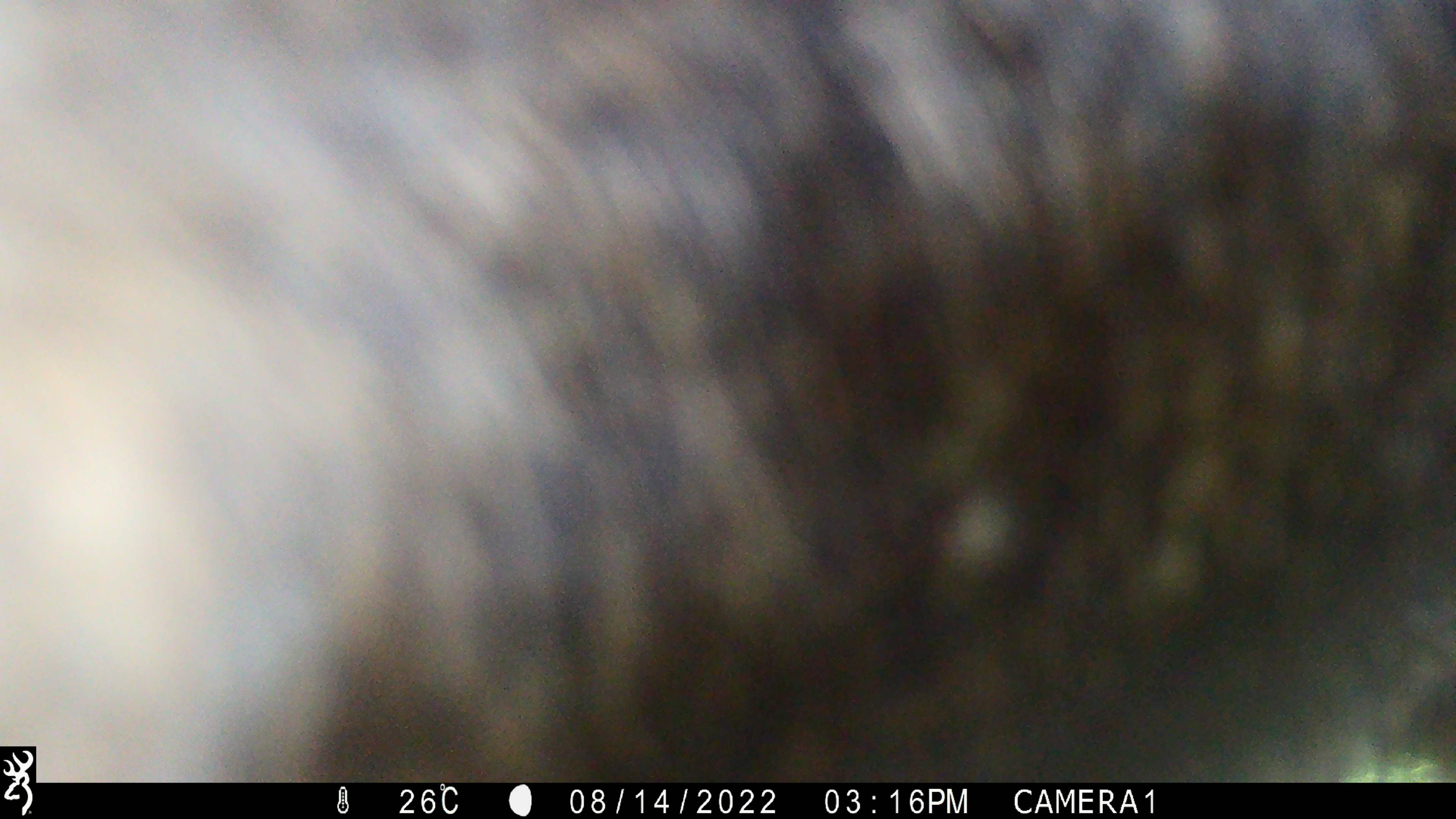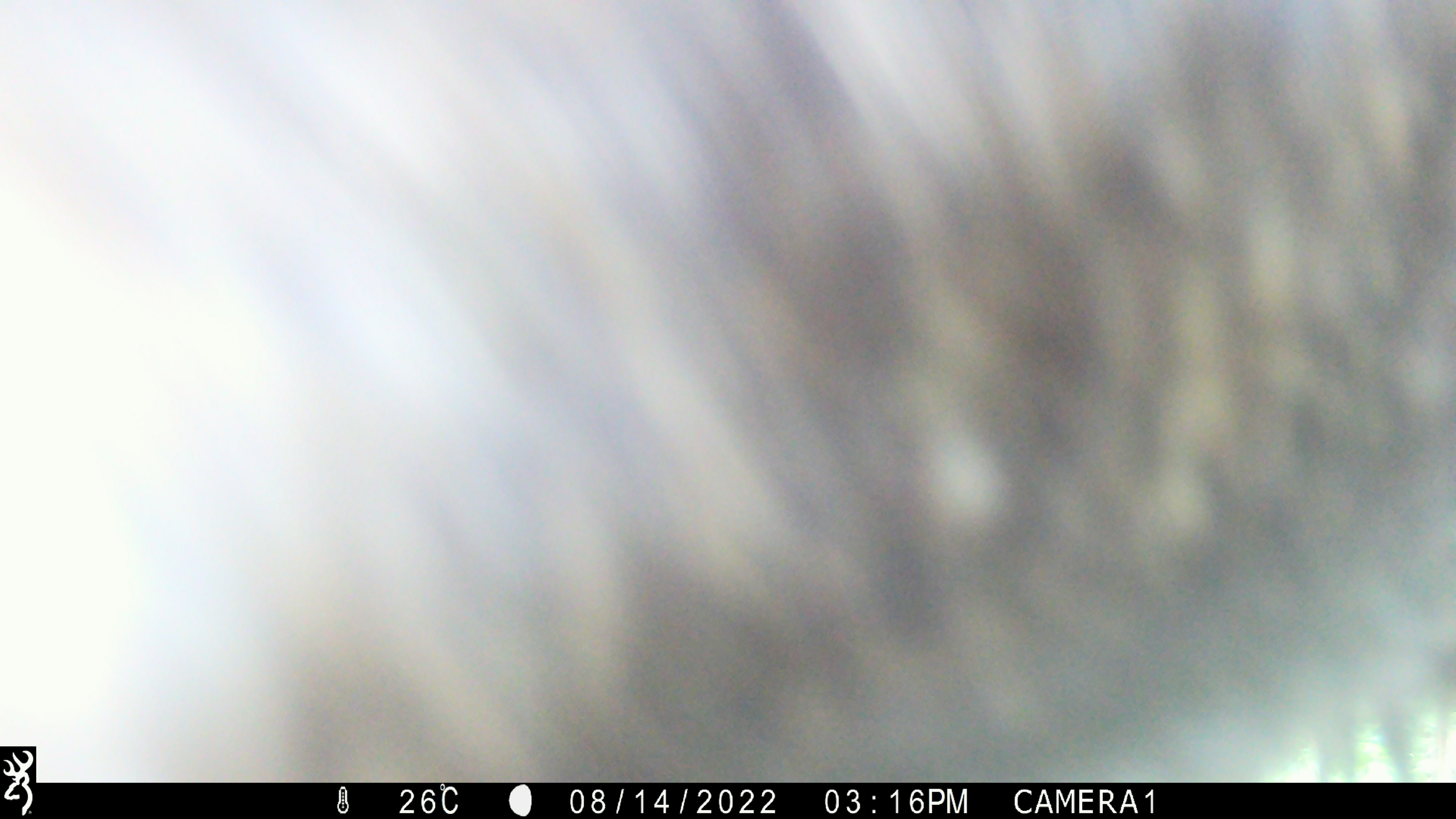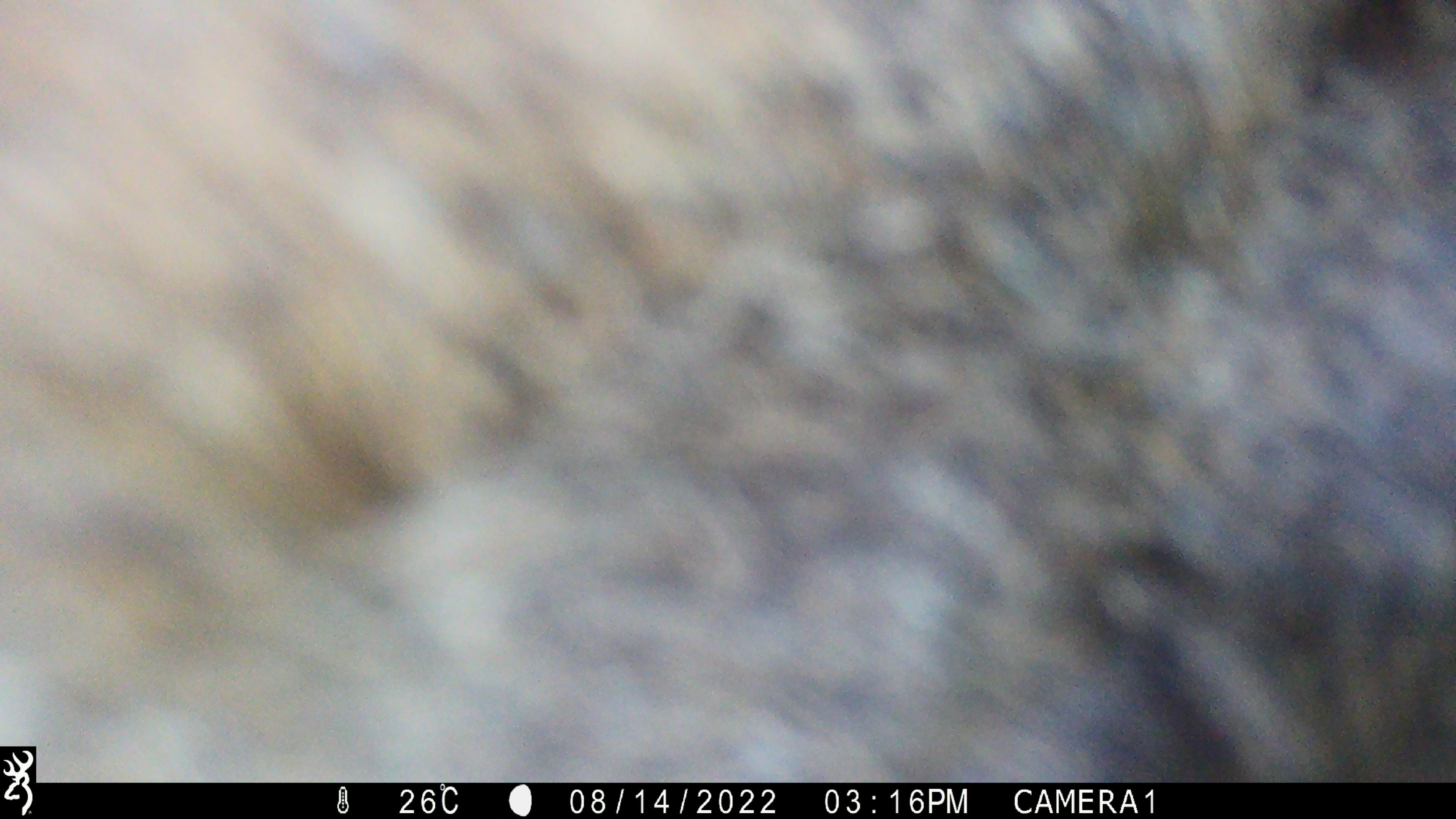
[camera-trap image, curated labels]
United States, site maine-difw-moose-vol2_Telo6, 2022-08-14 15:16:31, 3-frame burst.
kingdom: Animalia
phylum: Chordata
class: Mammalia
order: Artiodactyla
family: Cervidae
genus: Alces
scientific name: Alces alces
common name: moose